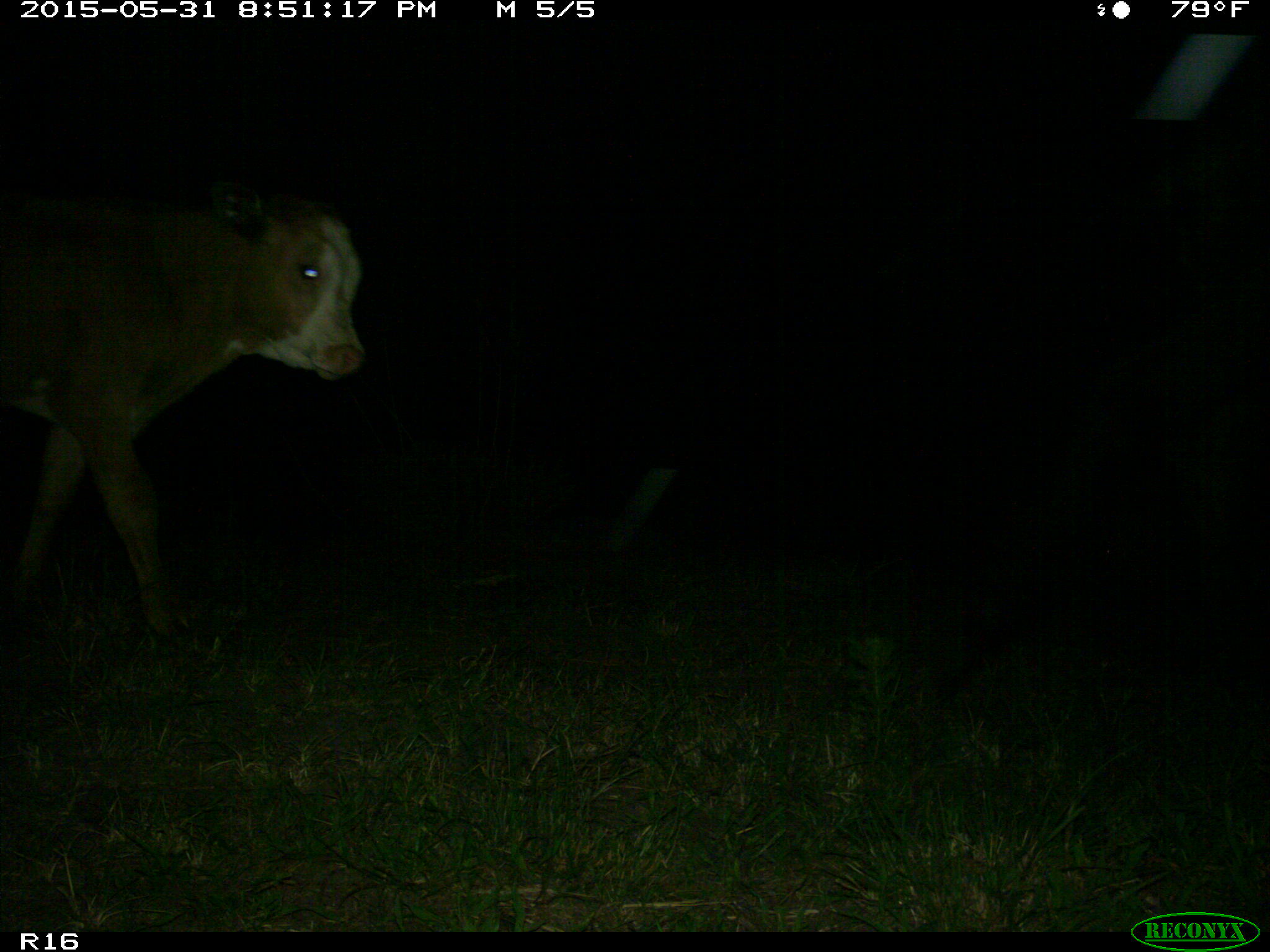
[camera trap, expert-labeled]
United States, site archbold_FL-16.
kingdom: Animalia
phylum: Chordata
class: Mammalia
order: Artiodactyla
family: Bovidae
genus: Bos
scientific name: Bos taurus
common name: domestic cow